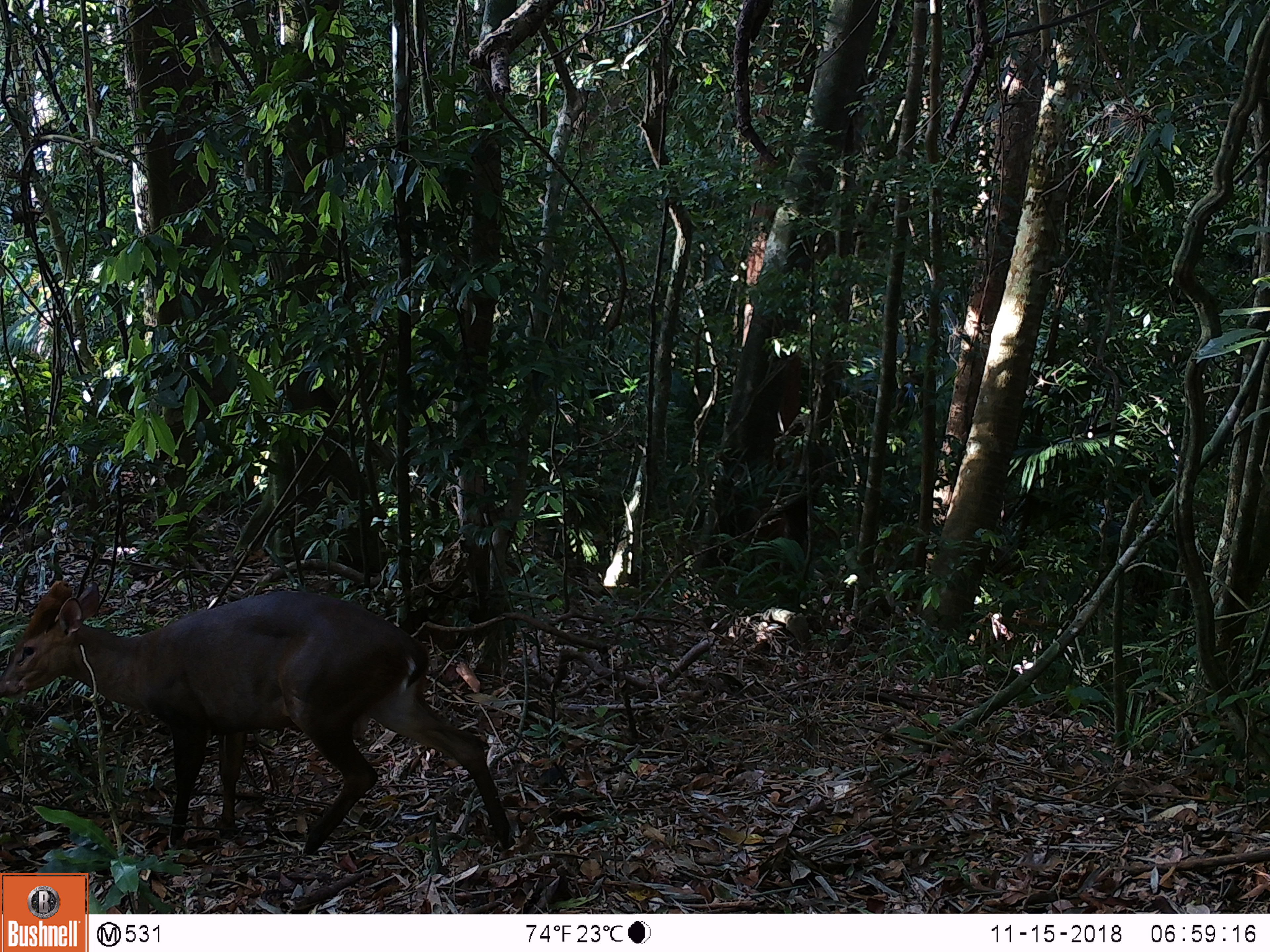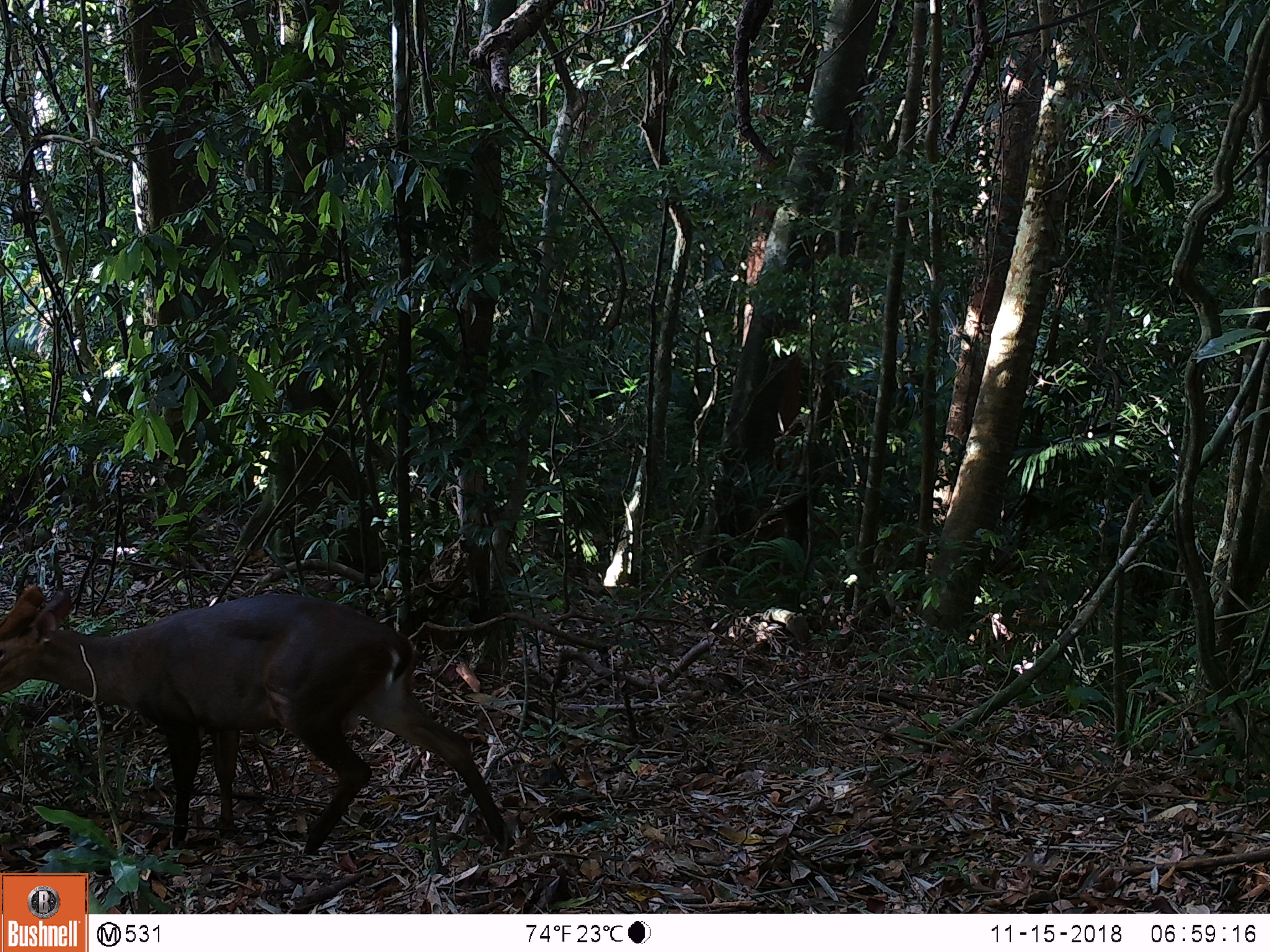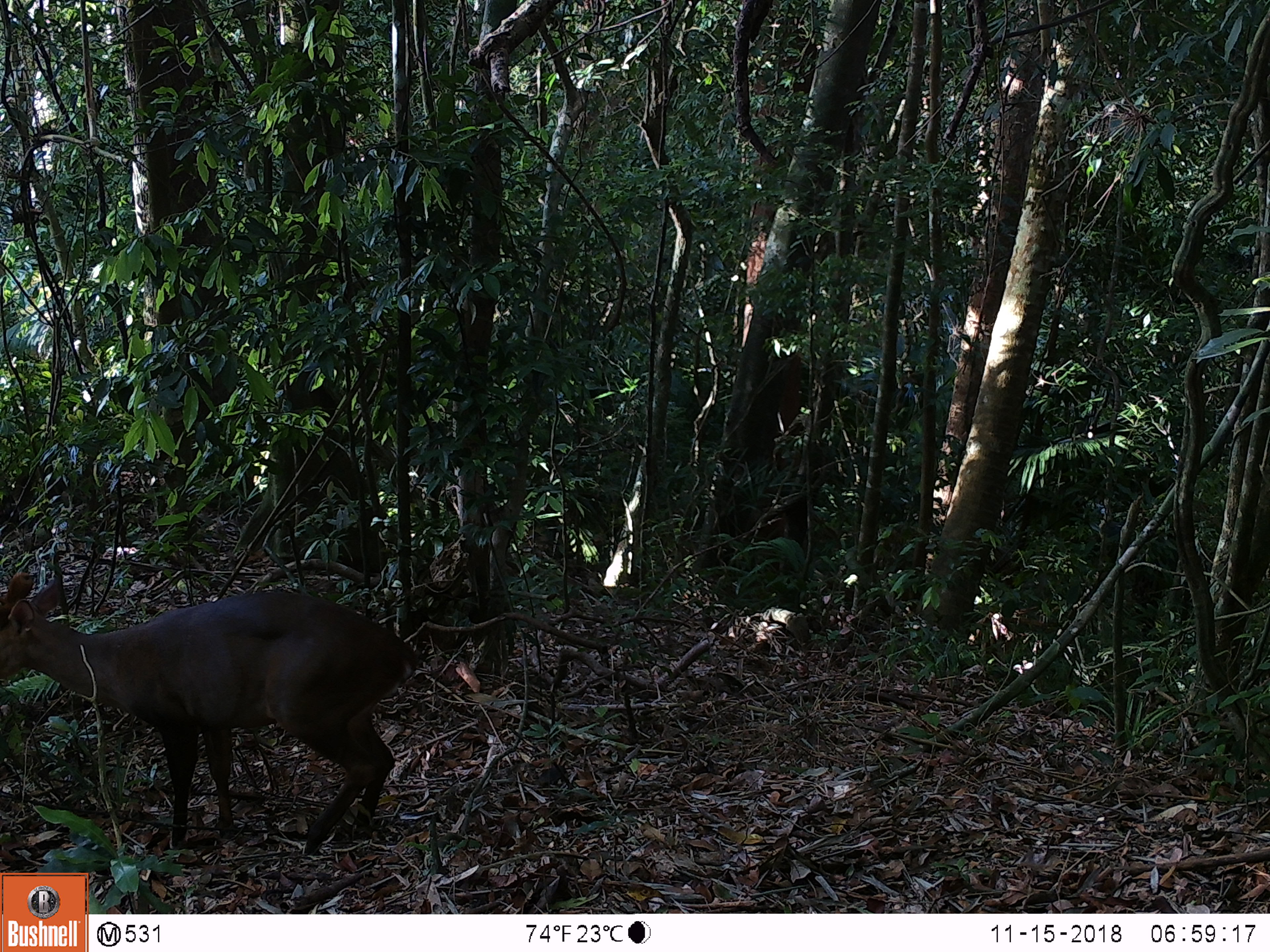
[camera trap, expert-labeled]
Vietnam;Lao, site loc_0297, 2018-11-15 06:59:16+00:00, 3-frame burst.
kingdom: Animalia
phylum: Chordata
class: Mammalia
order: Artiodactyla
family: Cervidae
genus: Muntiacus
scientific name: Muntiacus vuquangensis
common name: large-antlered muntjac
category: large antlered muntjac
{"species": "large antlered muntjac (large-antlered muntjac) (Muntiacus vuquangensis)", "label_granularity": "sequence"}